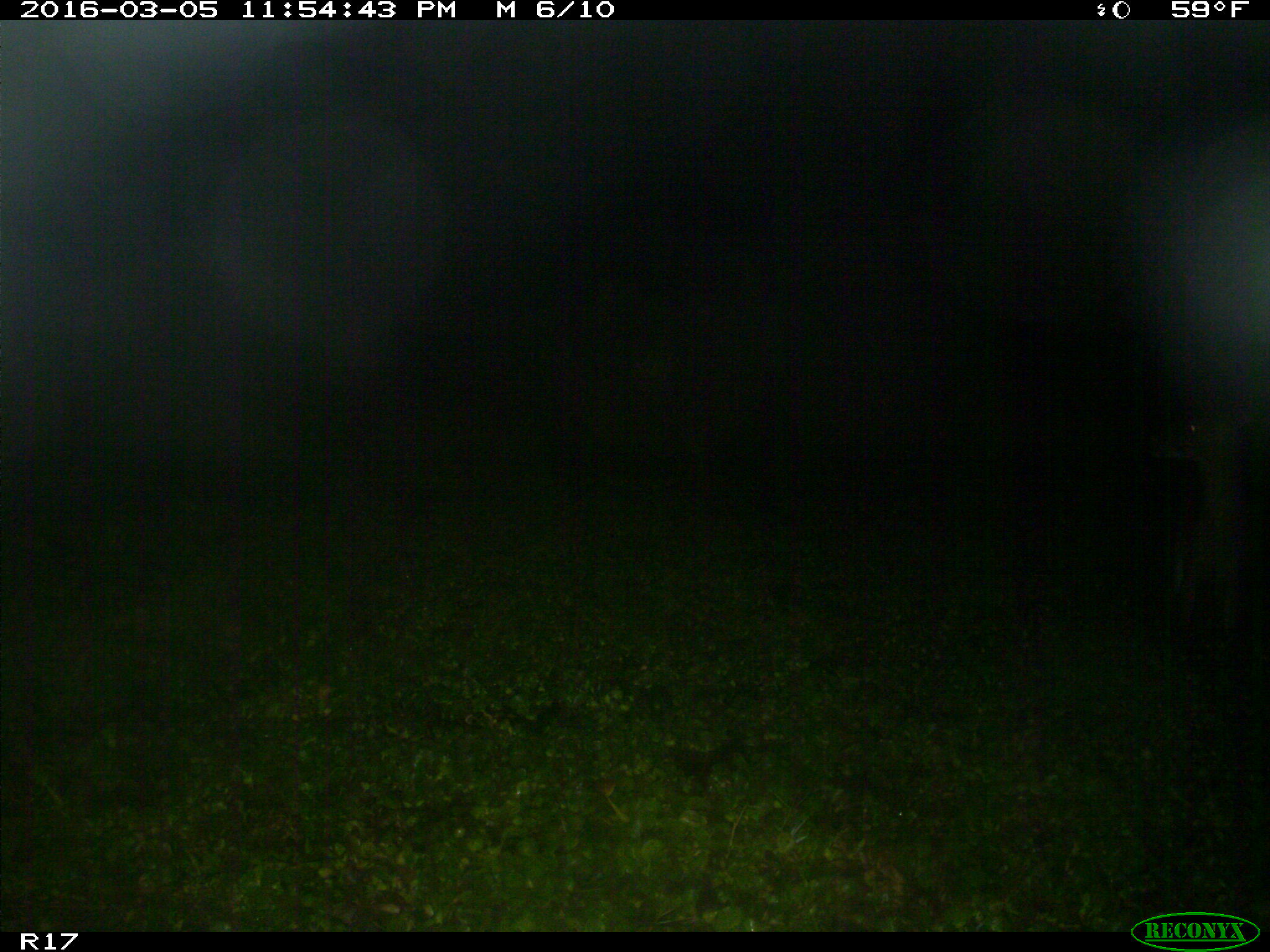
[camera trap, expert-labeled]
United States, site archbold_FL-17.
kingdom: Animalia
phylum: Chordata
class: Mammalia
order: Artiodactyla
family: Cervidae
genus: Odocoileus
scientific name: Odocoileus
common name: deer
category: unidentified deer